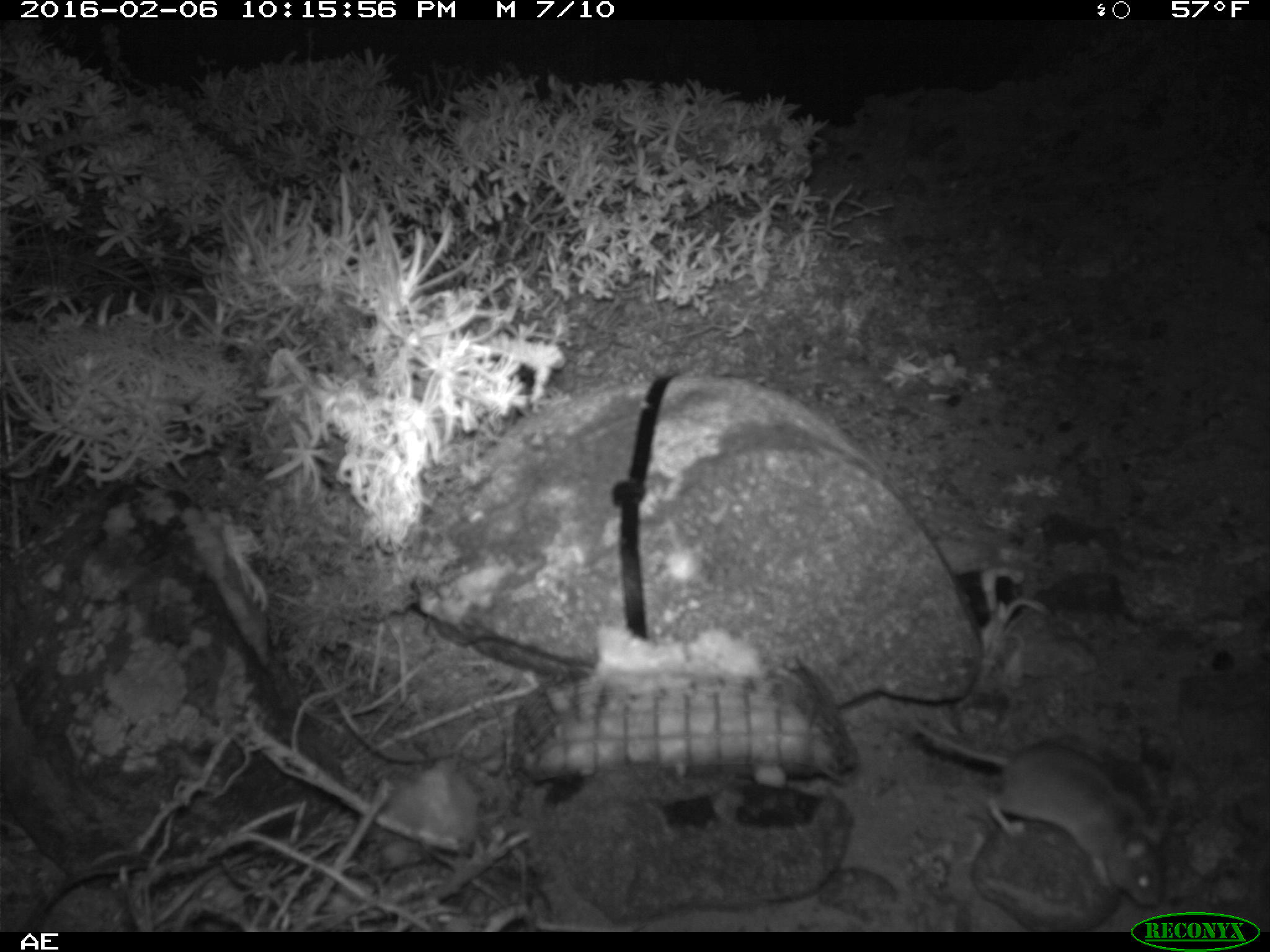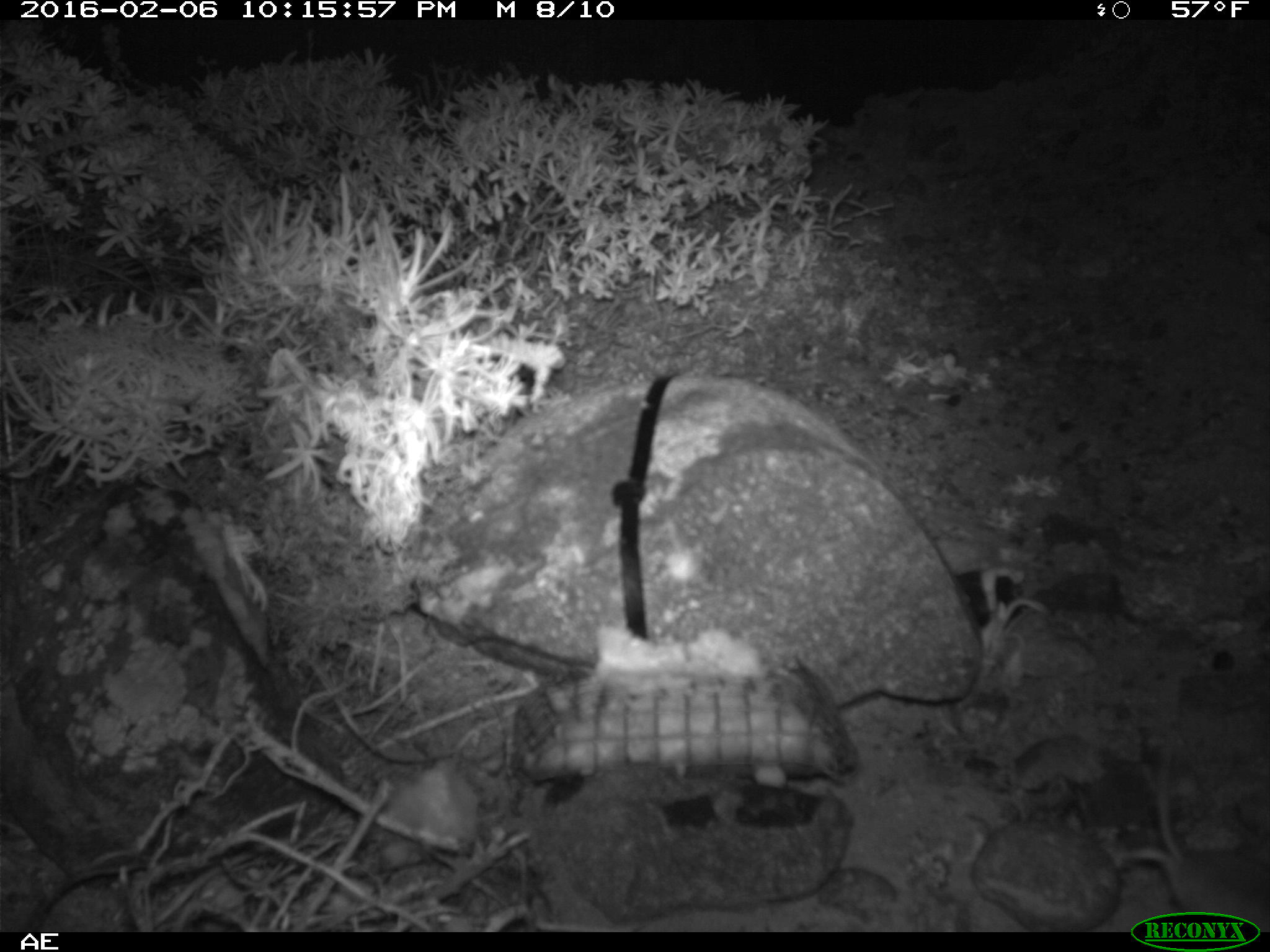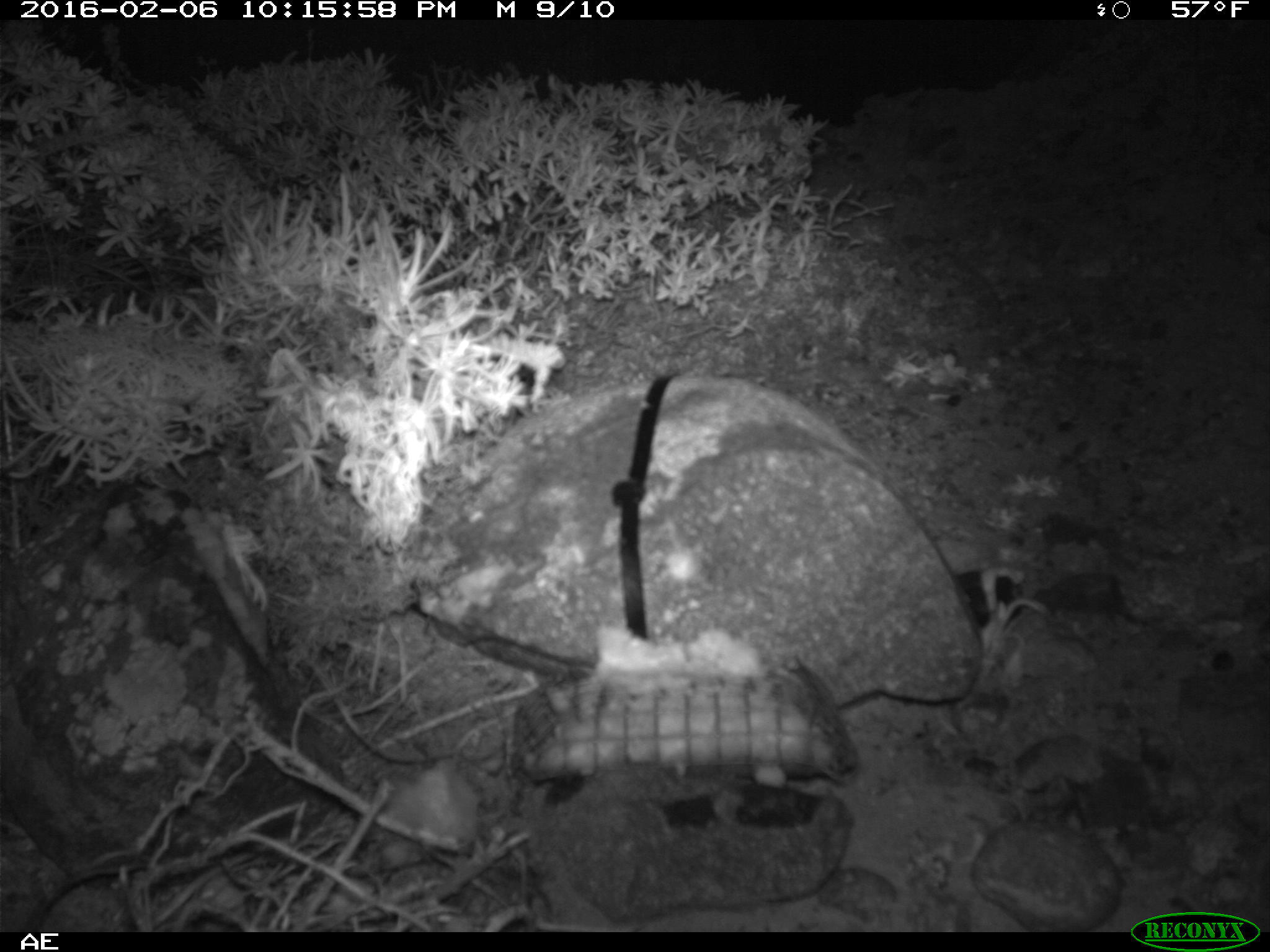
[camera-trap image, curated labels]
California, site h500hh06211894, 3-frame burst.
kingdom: Animalia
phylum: Chordata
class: Mammalia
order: Rodentia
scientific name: Rodentia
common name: rodent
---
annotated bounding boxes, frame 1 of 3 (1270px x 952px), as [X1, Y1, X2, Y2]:
rodent: [906, 719, 1166, 909]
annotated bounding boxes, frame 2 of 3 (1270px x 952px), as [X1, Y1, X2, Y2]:
rodent: [1124, 782, 1269, 927]